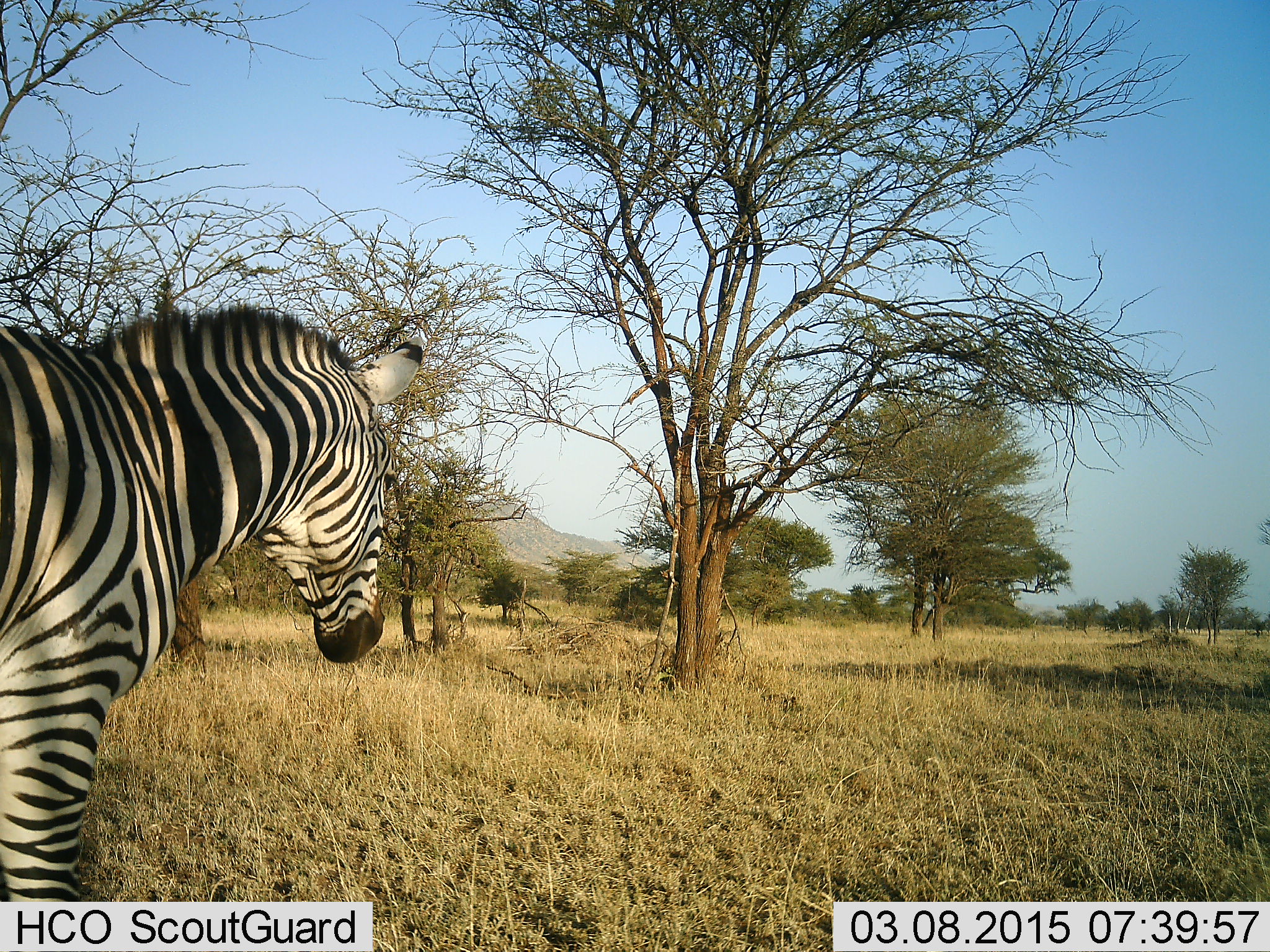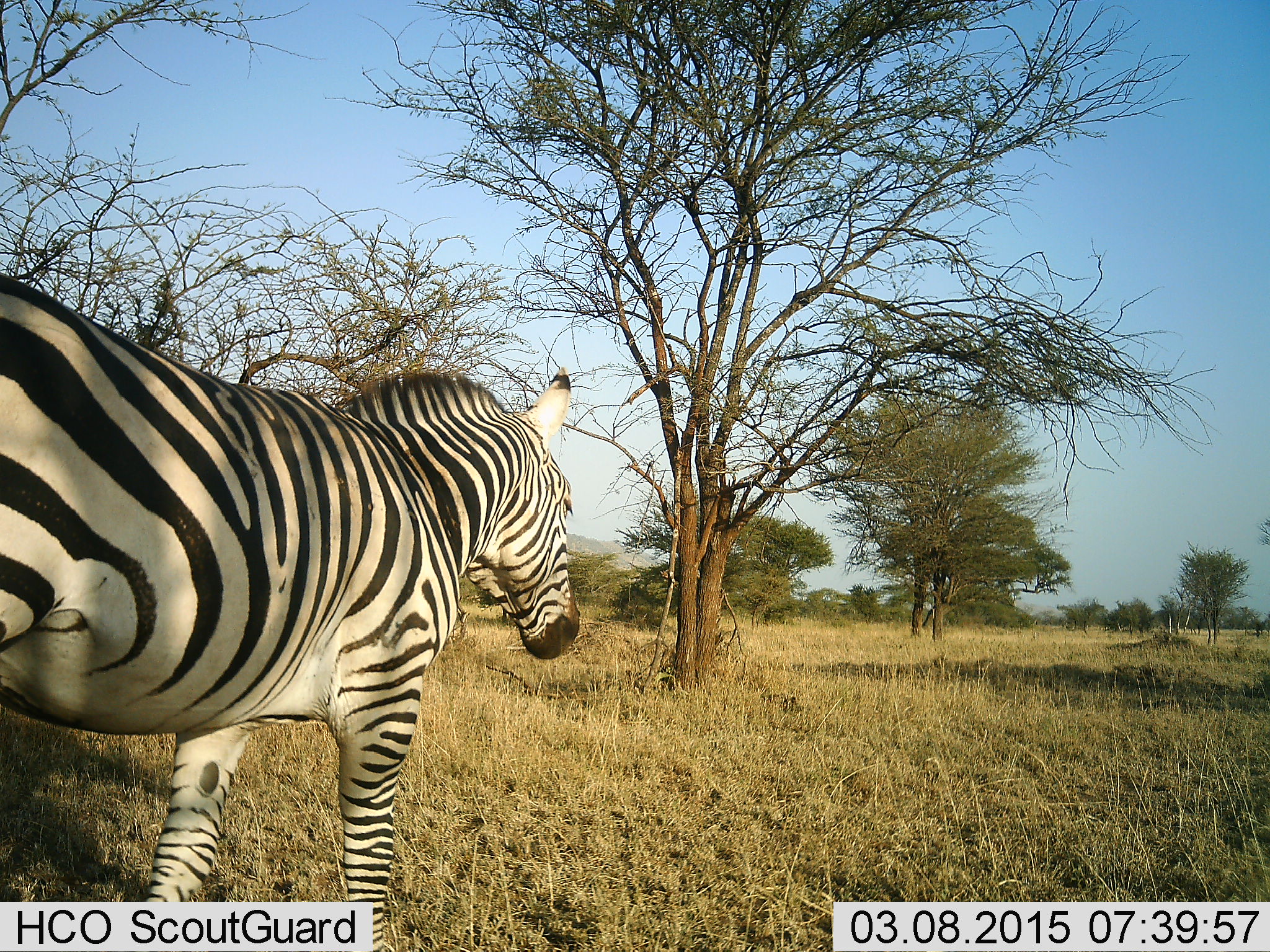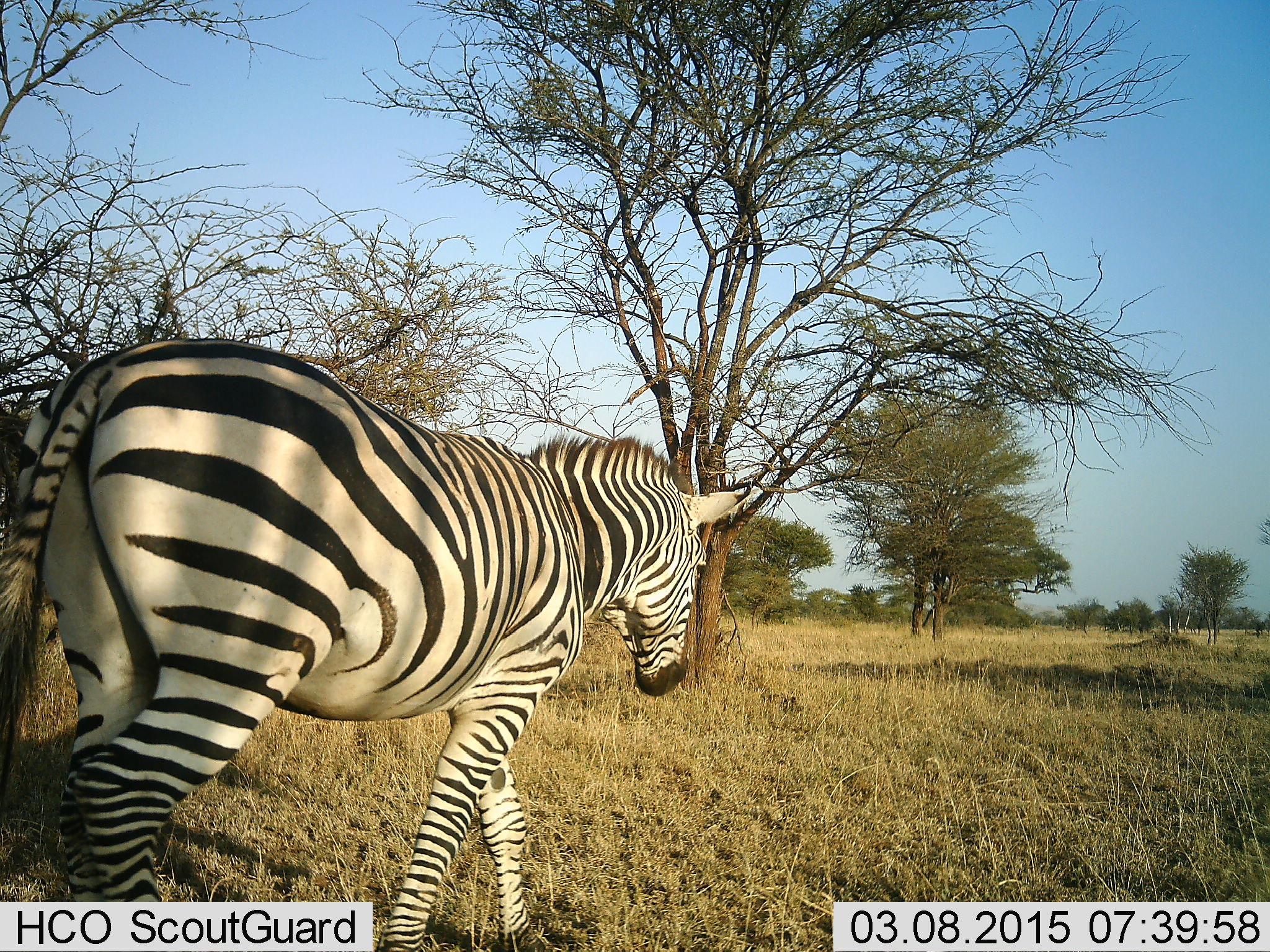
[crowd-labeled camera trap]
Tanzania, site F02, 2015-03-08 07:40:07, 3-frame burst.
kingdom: Animalia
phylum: Chordata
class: Mammalia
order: Perissodactyla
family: Equidae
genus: Equus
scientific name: Equus quagga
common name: plains zebra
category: zebra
Zebra (plains zebra) (Equus quagga), count 1. Behavior (volunteer vote fractions): standing 20%, resting 0%, moving 80%, interacting 0%. Young present (vote fraction): 0%. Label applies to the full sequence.